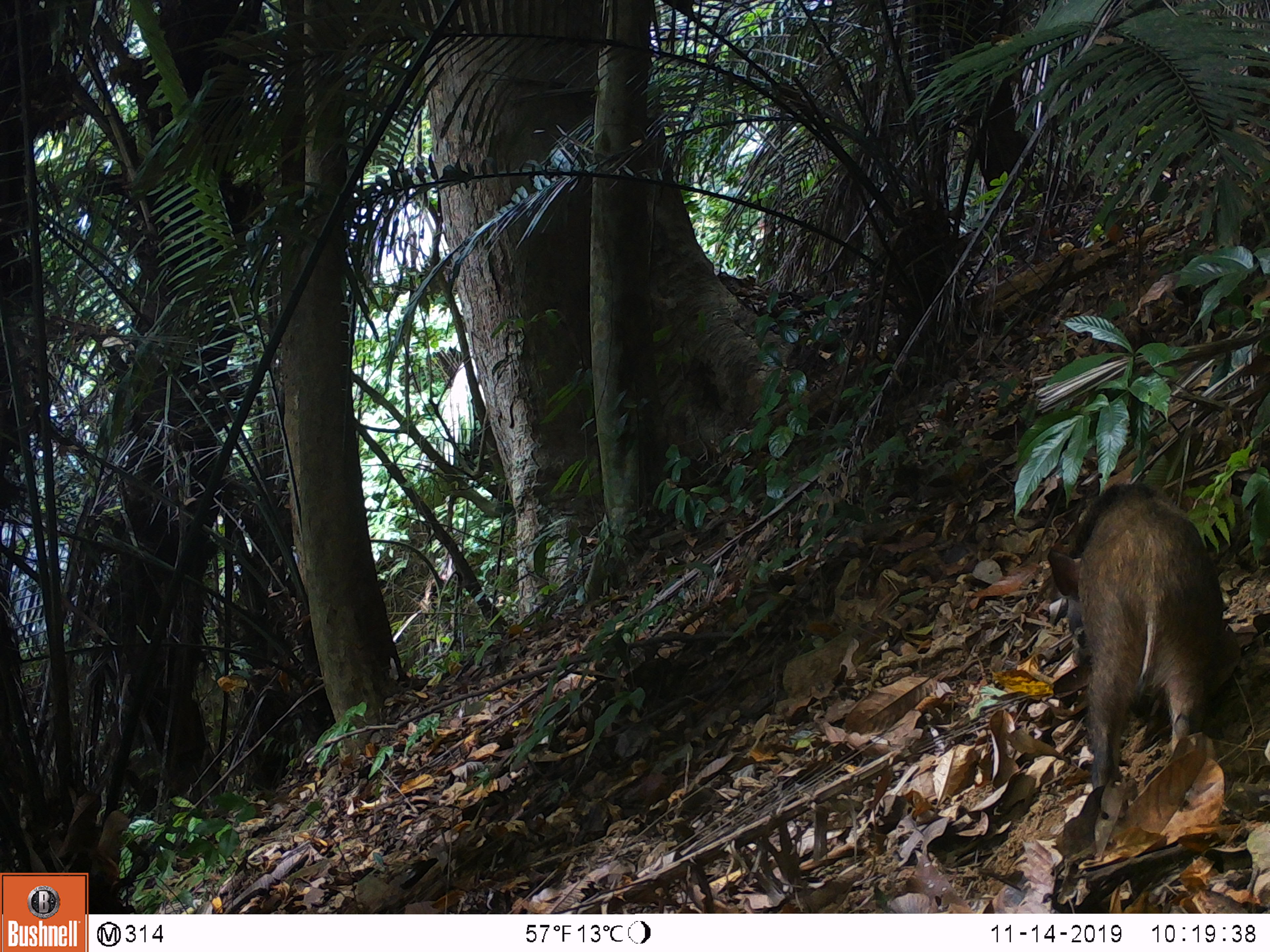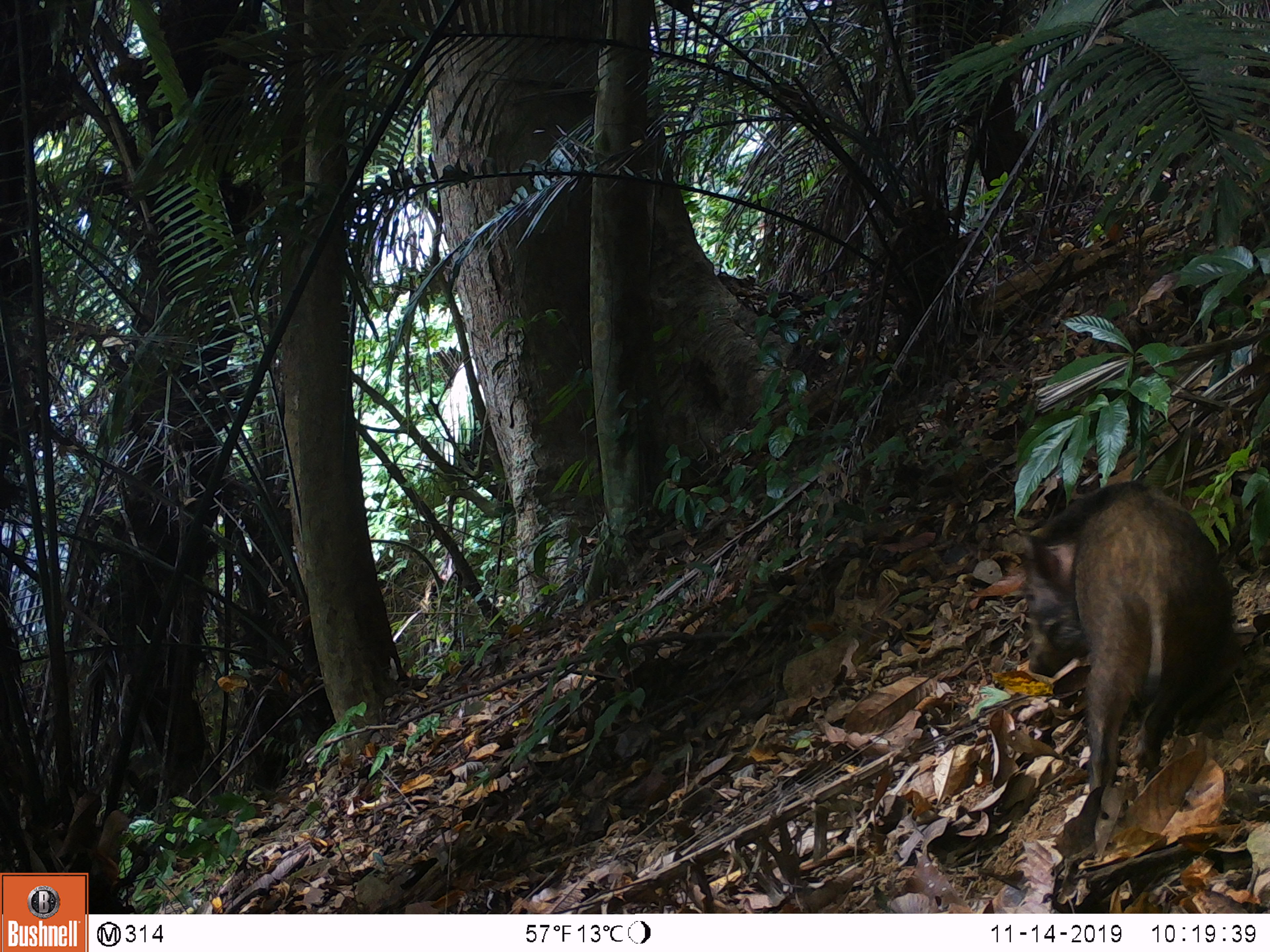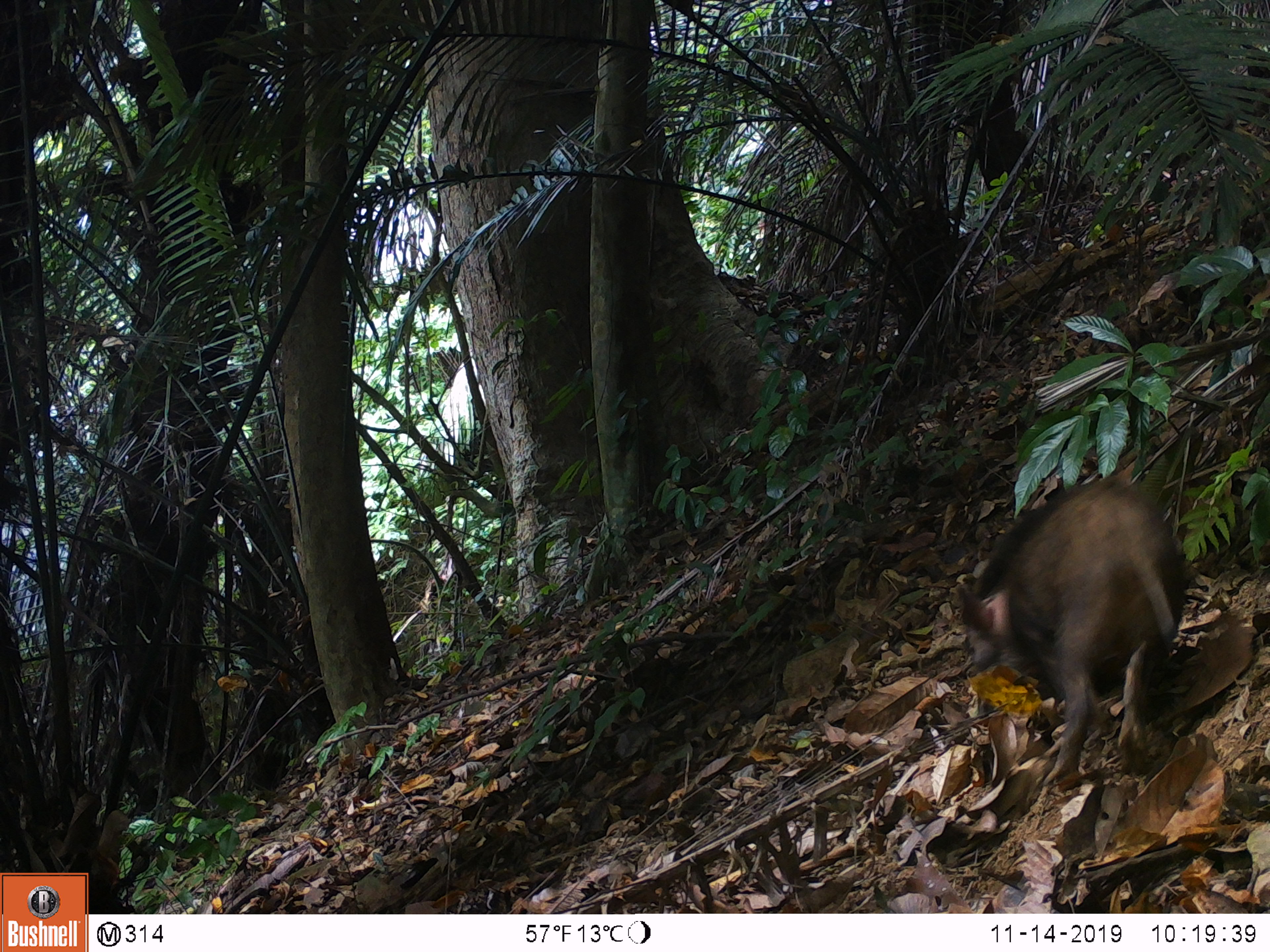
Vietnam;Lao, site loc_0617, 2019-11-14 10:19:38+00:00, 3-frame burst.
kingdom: Animalia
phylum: Chordata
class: Mammalia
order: Artiodactyla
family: Suidae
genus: Sus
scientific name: Sus scrofa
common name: eurasian wild pig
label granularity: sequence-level